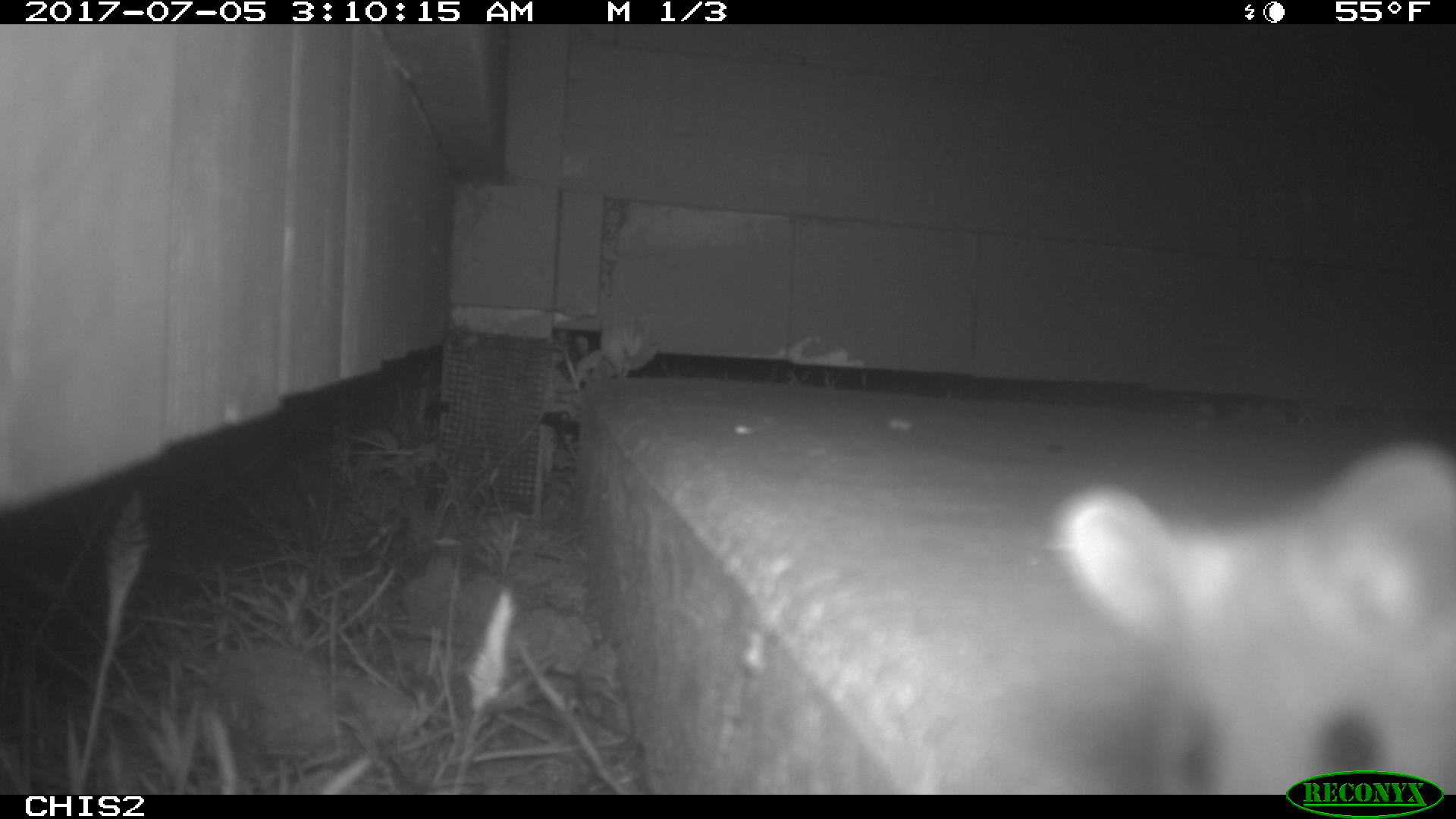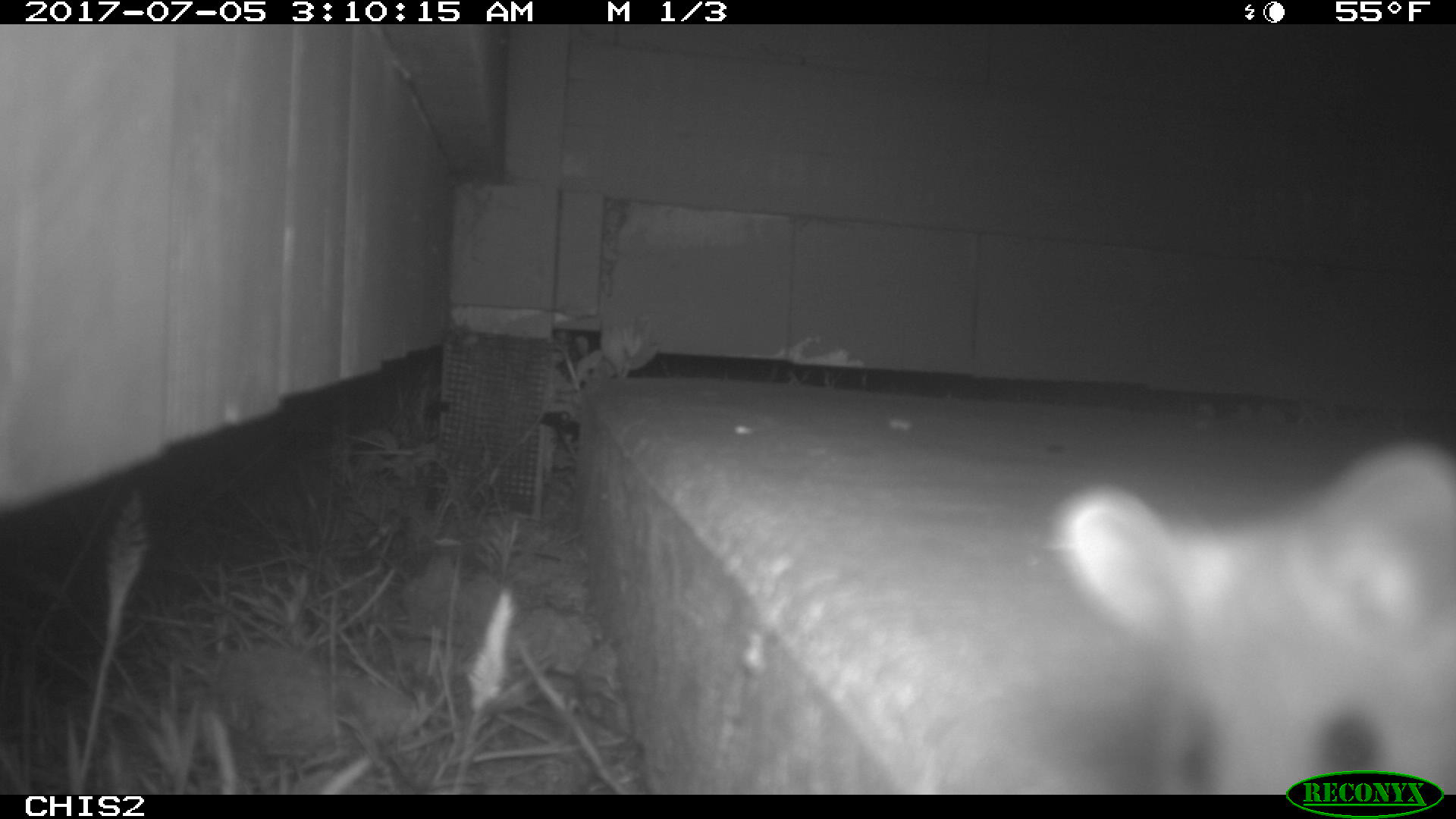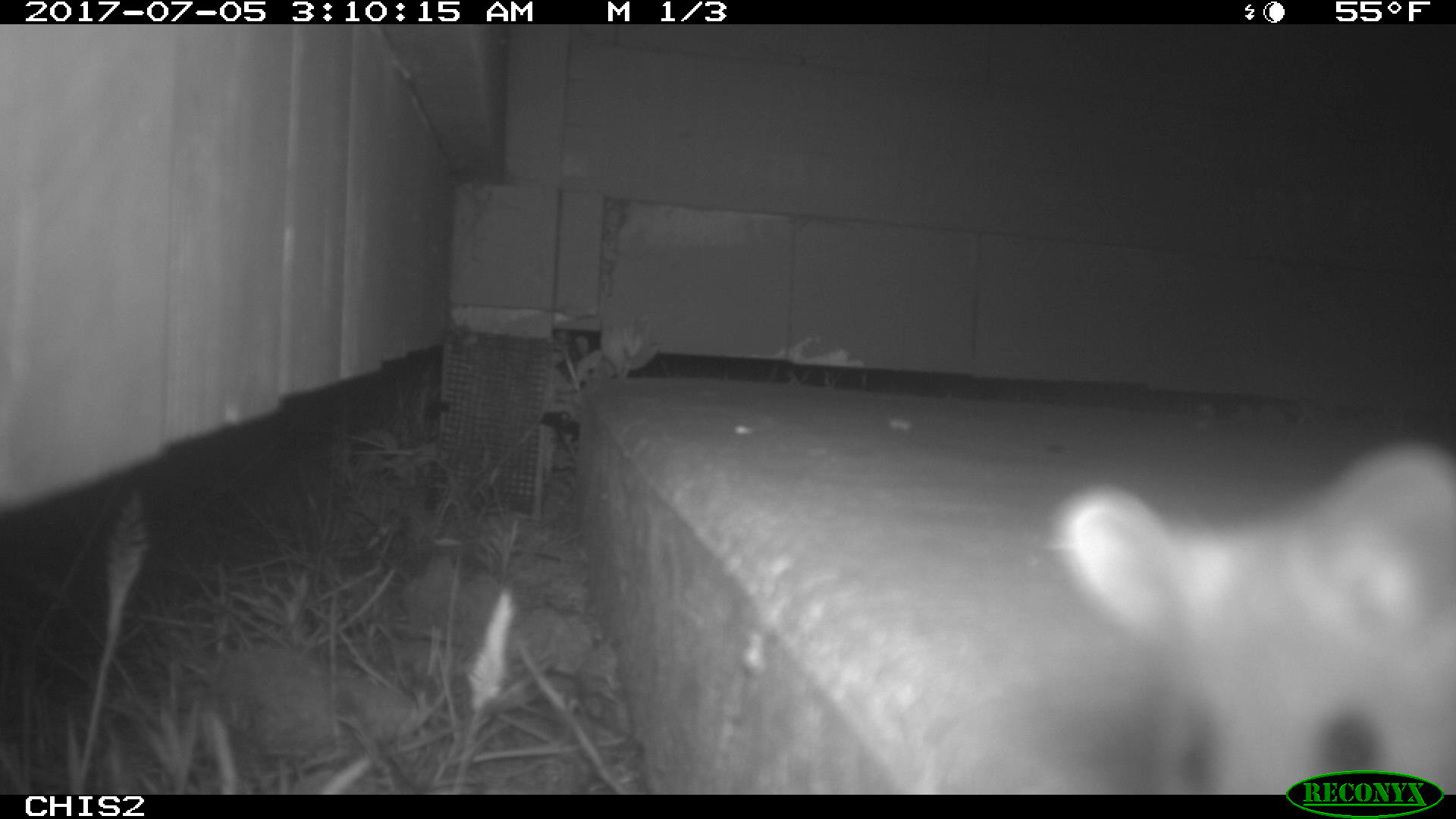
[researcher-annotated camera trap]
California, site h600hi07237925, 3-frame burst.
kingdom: Animalia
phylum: Chordata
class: Mammalia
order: Rodentia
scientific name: Rodentia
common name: rodent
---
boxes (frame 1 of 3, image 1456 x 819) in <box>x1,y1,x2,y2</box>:
rodent: <box>1052,443,1455,794</box>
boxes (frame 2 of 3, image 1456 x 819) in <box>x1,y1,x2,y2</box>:
rodent: <box>1055,439,1455,795</box>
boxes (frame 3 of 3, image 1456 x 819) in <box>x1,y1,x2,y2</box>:
rodent: <box>1044,431,1455,792</box>